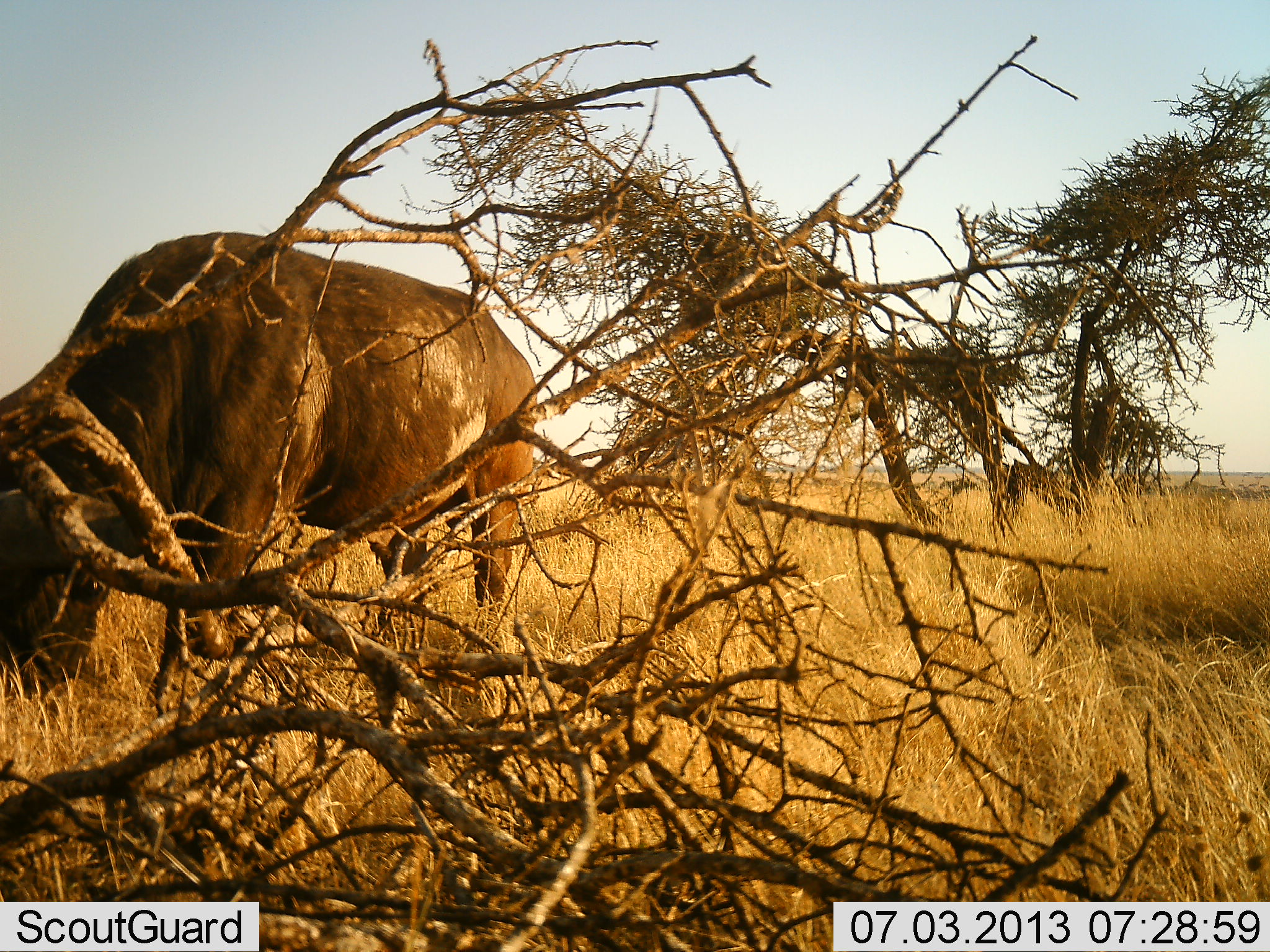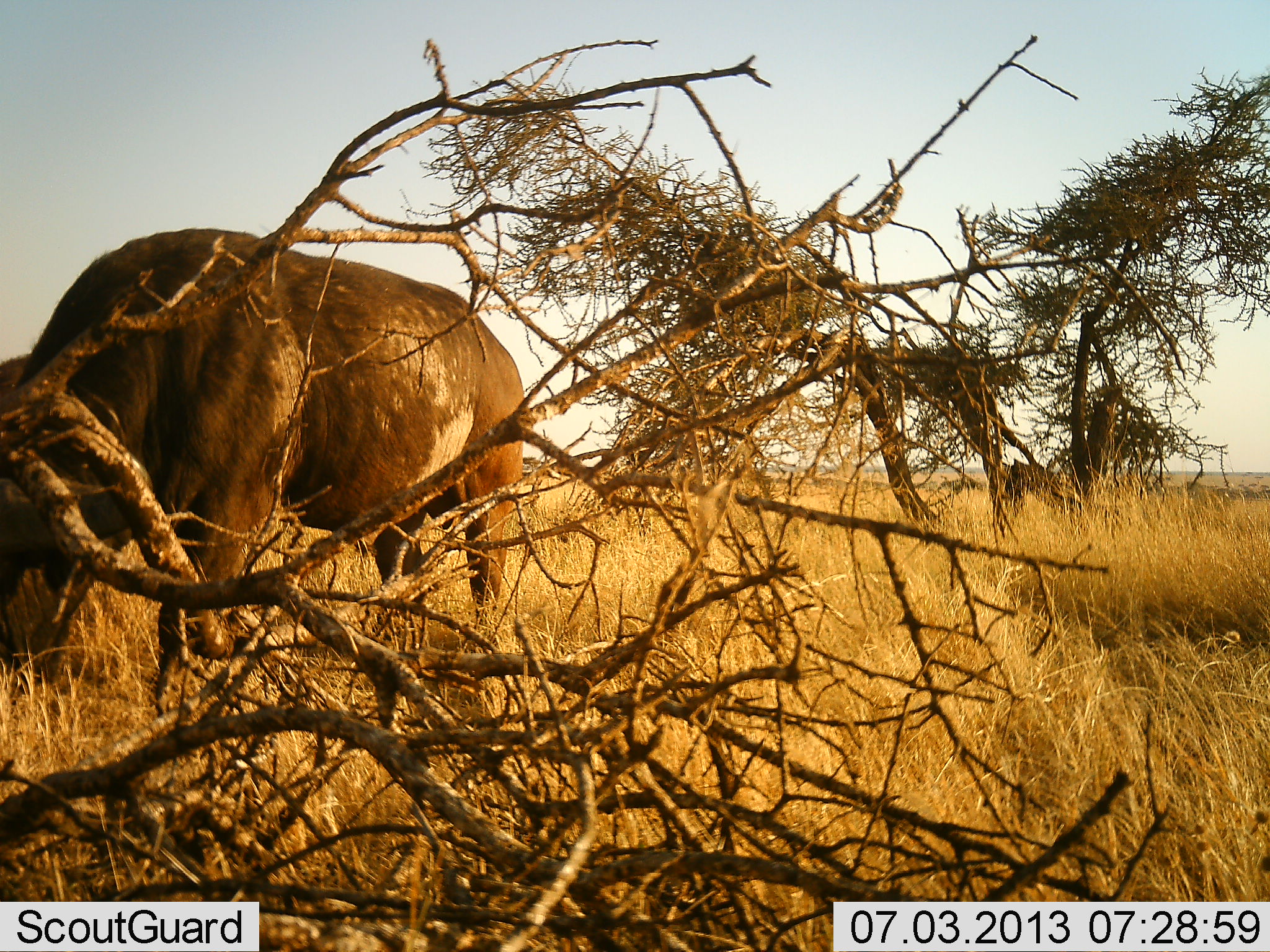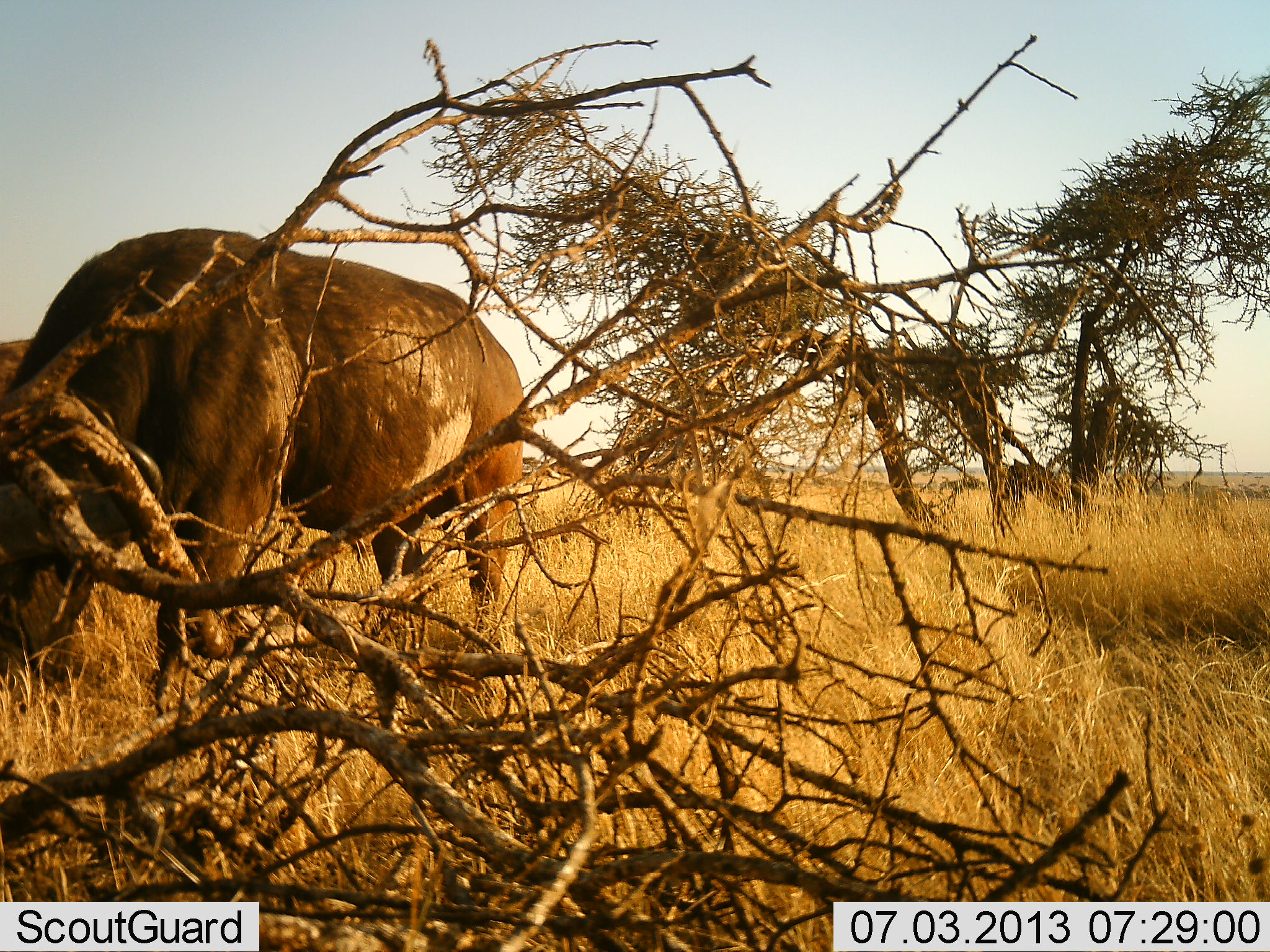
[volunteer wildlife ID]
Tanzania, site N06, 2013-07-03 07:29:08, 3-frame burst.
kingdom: Animalia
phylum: Chordata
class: Mammalia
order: Artiodactyla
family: Bovidae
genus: Syncerus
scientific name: Syncerus caffer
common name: cape buffalo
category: buffalo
Buffalo (cape buffalo) (Syncerus caffer), count 1. Behavior (volunteer vote fractions): standing 30%, resting 0%, moving 0%, interacting 0%. Young present (vote fraction): 0%. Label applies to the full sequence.